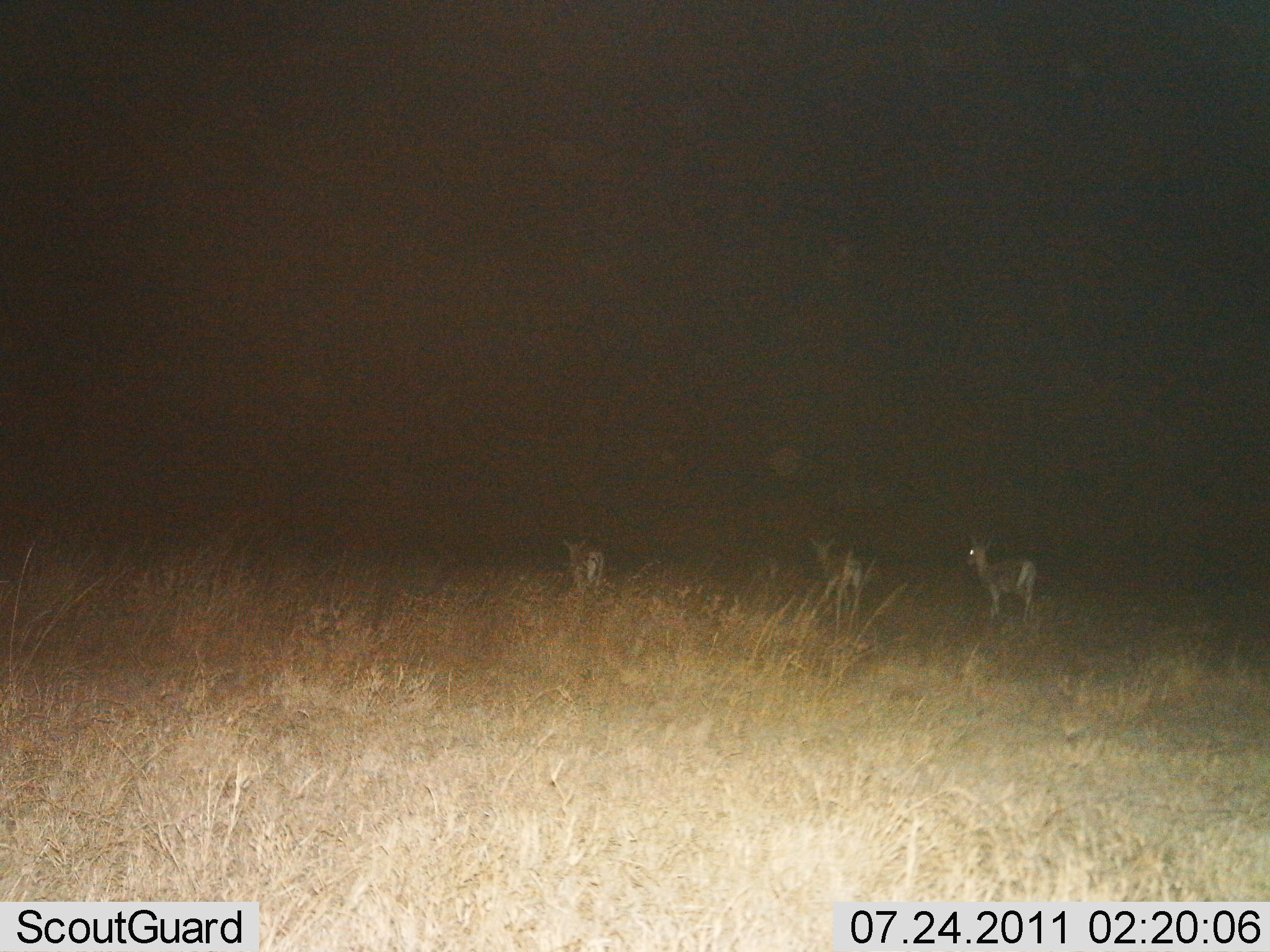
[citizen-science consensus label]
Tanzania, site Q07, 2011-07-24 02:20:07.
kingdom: Animalia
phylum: Chordata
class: Mammalia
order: Artiodactyla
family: Bovidae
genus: Nanger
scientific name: Nanger granti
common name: grant's gazelle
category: gazellegrants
Gazellegrants (grant's gazelle) (Nanger granti), count 3. Behavior (volunteer vote fractions): standing 56%, resting 0%, moving 67%, interacting 0%. Young present (vote fraction): 0%. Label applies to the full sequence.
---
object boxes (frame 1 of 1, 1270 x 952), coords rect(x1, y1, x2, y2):
animal: rect(962, 524, 1039, 627); rect(803, 534, 867, 606); rect(558, 532, 608, 595)